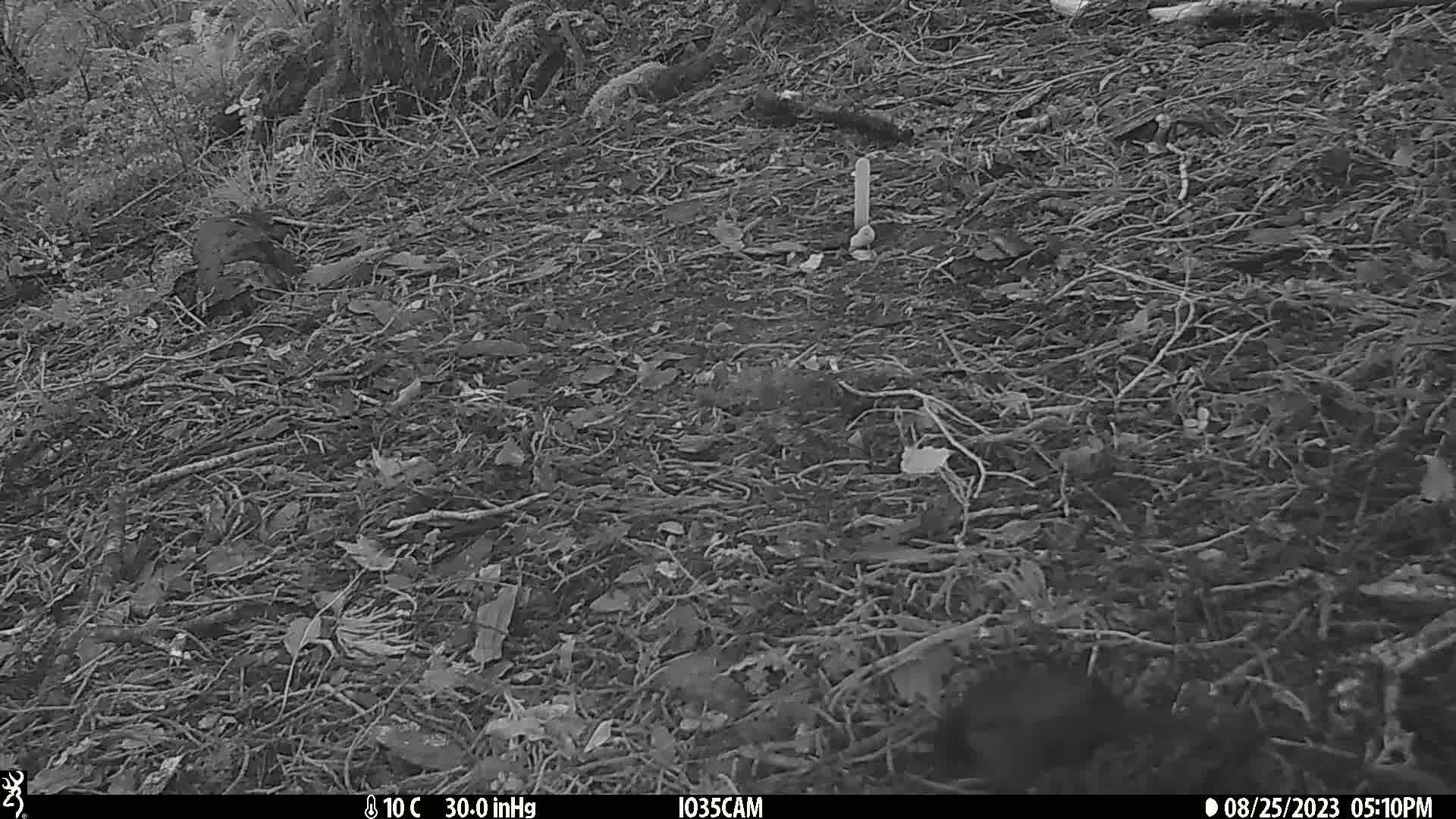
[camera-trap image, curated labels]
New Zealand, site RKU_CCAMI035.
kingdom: Animalia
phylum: Chordata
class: Aves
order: Passeriformes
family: Turdidae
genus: Turdus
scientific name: Turdus merula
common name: eurasian blackbird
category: blackbird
Blackbird (eurasian blackbird) (Turdus merula).